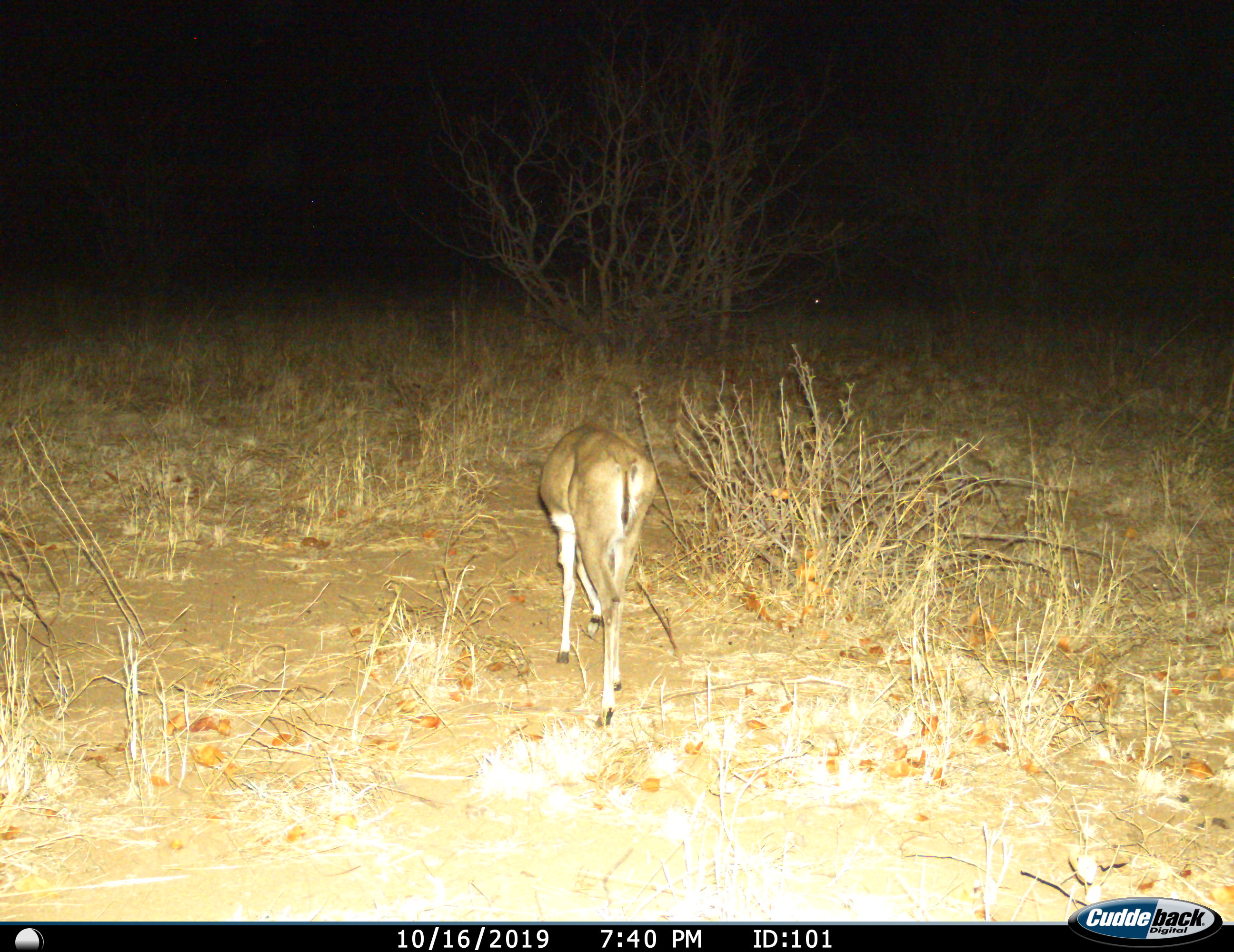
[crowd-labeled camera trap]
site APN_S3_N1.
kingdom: Animalia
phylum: Chordata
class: Mammalia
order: Artiodactyla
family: Bovidae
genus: Aepyceros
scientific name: Aepyceros melampus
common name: impala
Impala (Aepyceros melampus), count 1. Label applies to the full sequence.